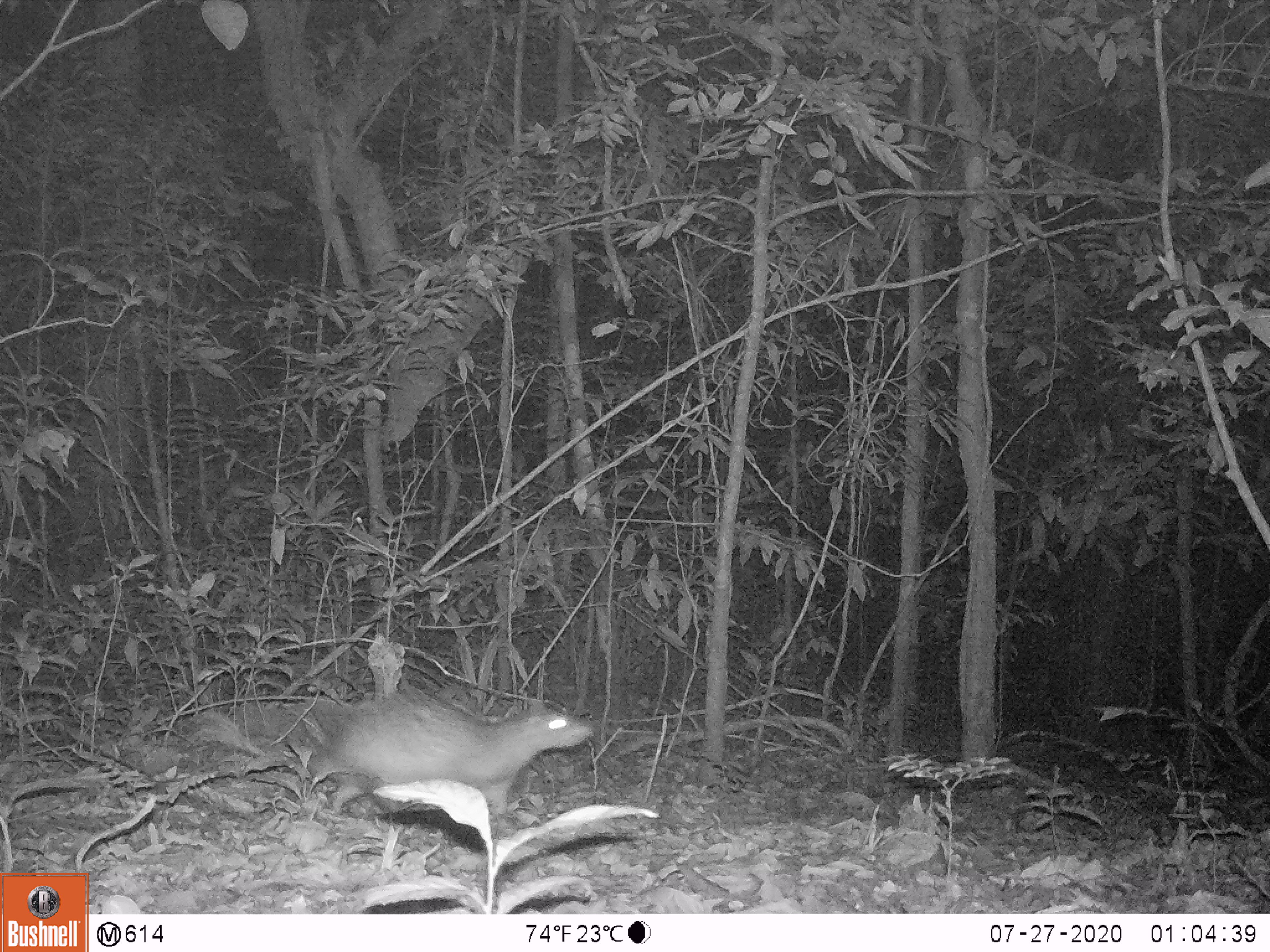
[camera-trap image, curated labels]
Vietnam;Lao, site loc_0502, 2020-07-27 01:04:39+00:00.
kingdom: Animalia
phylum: Chordata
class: Mammalia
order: Rodentia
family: Hystricidae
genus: Atherurus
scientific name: Atherurus macrourus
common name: asiatic brush-tailed porcupine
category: asiatic brush tailed porcupine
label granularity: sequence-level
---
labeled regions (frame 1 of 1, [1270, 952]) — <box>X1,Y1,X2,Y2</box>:
asiatic brush tailed porcupine: <box>306,686,596,825</box>